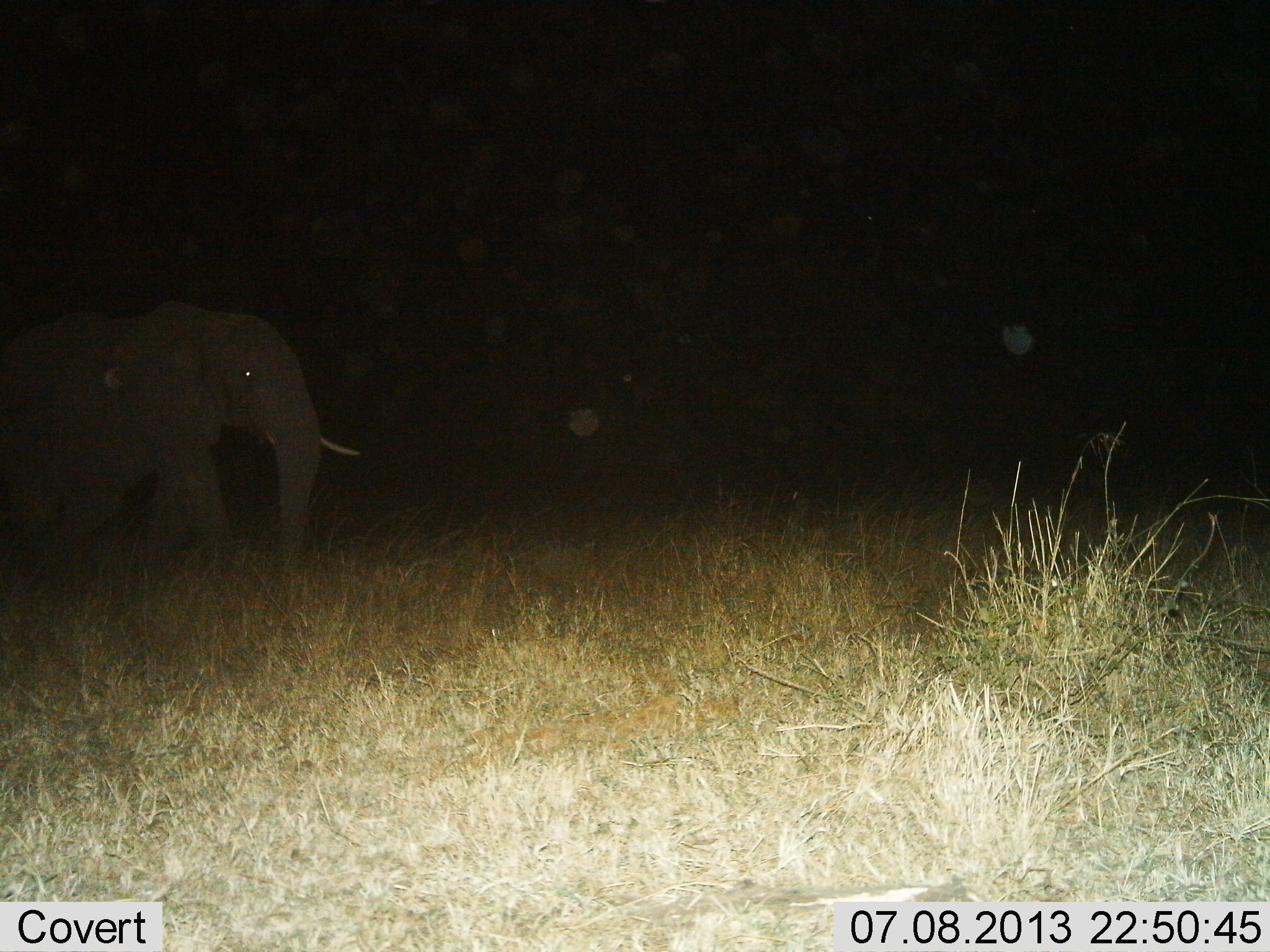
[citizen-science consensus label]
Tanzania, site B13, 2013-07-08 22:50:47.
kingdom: Animalia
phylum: Chordata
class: Mammalia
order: Proboscidea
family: Elephantidae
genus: Loxodonta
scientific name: Loxodonta africana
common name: african bush elephant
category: elephant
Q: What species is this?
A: Elephant (african bush elephant) (Loxodonta africana).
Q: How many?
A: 1.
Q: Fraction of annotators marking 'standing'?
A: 44%.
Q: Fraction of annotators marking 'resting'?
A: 0%.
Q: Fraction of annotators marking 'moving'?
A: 56%.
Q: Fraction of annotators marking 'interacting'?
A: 0%.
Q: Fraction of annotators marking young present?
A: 0%.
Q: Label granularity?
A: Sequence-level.